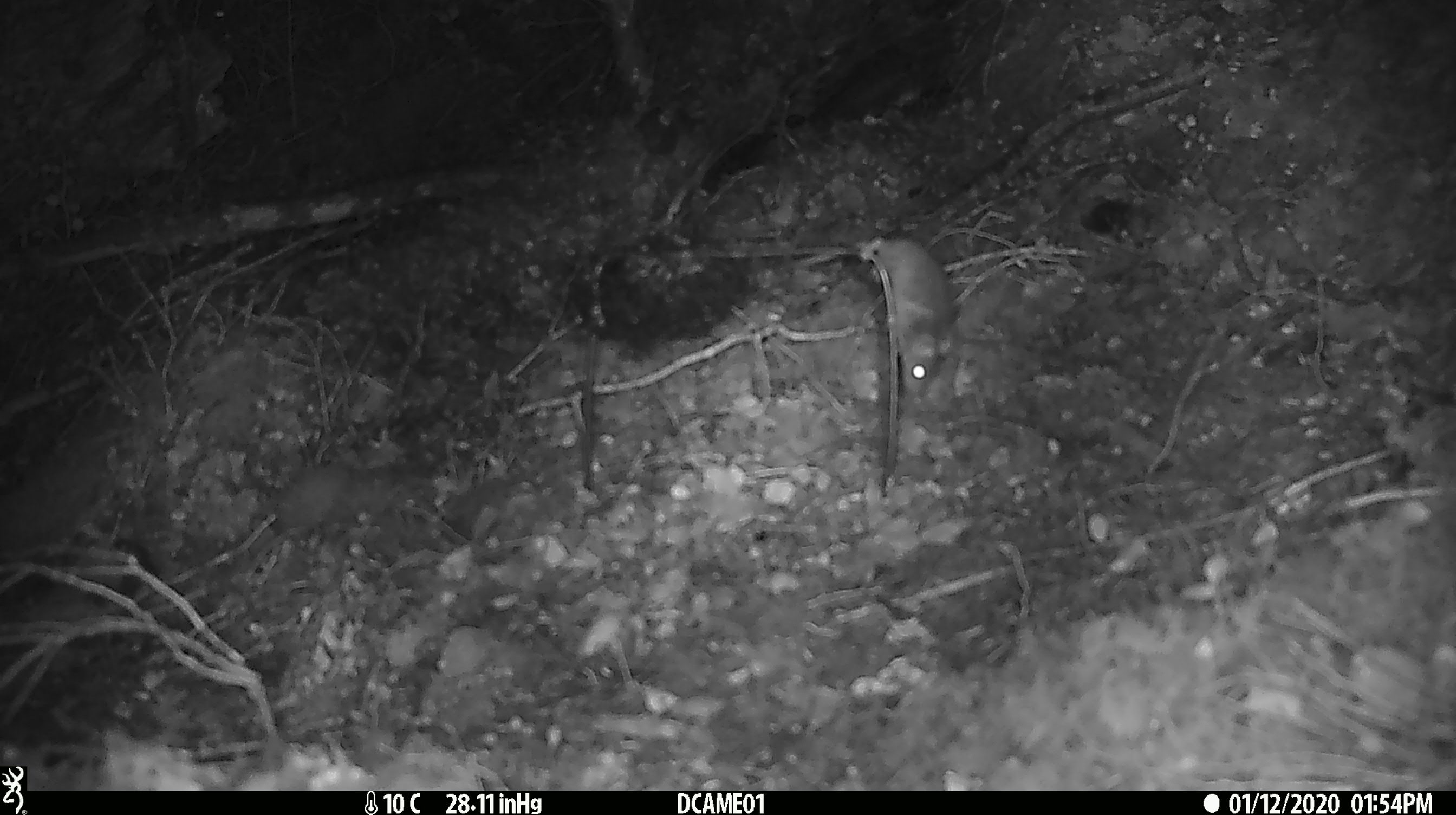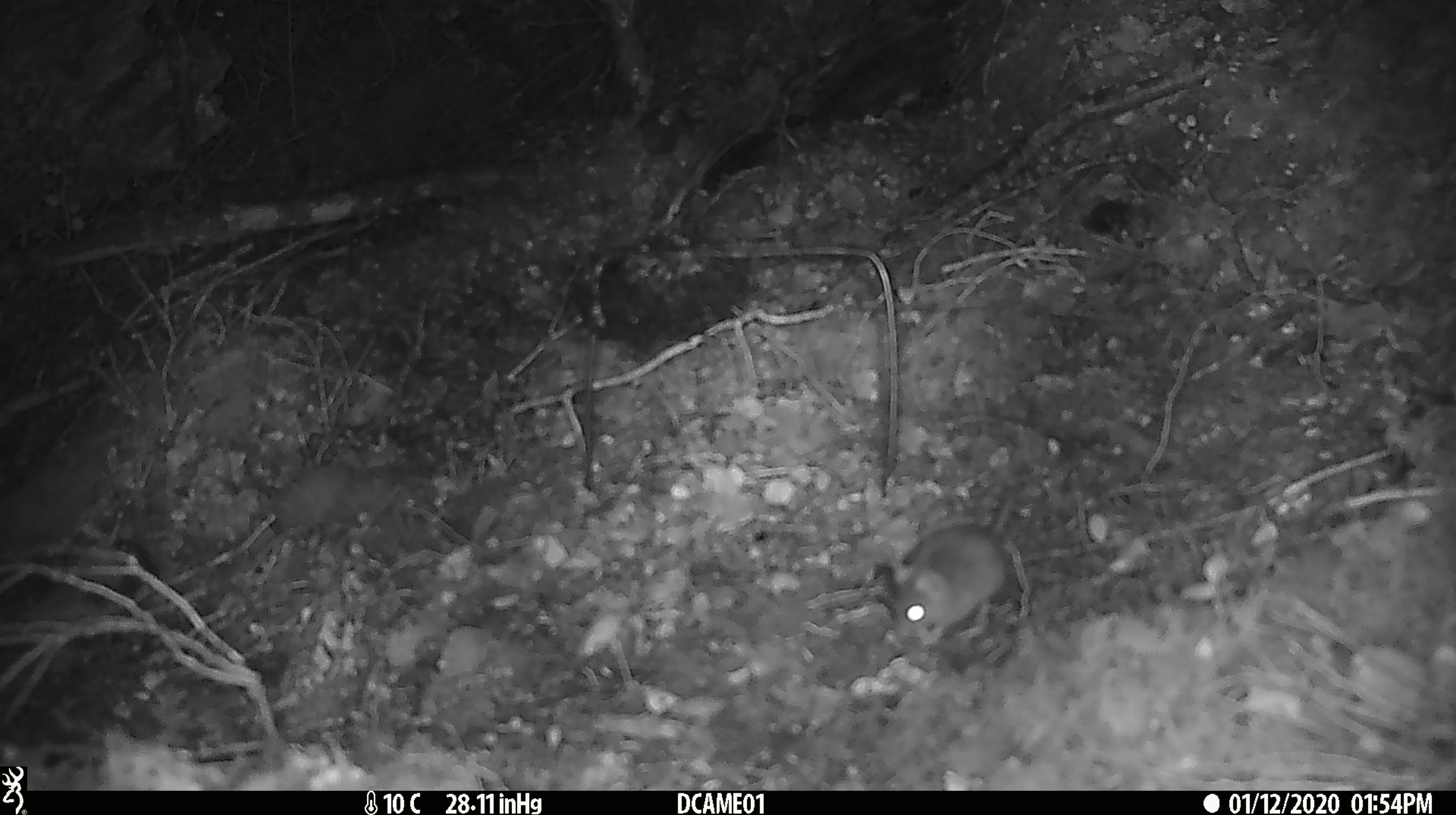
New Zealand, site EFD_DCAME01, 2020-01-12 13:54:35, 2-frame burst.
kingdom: Animalia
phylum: Chordata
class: Mammalia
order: Rodentia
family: Muridae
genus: Mus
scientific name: Mus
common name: mouse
Mouse (Mus).